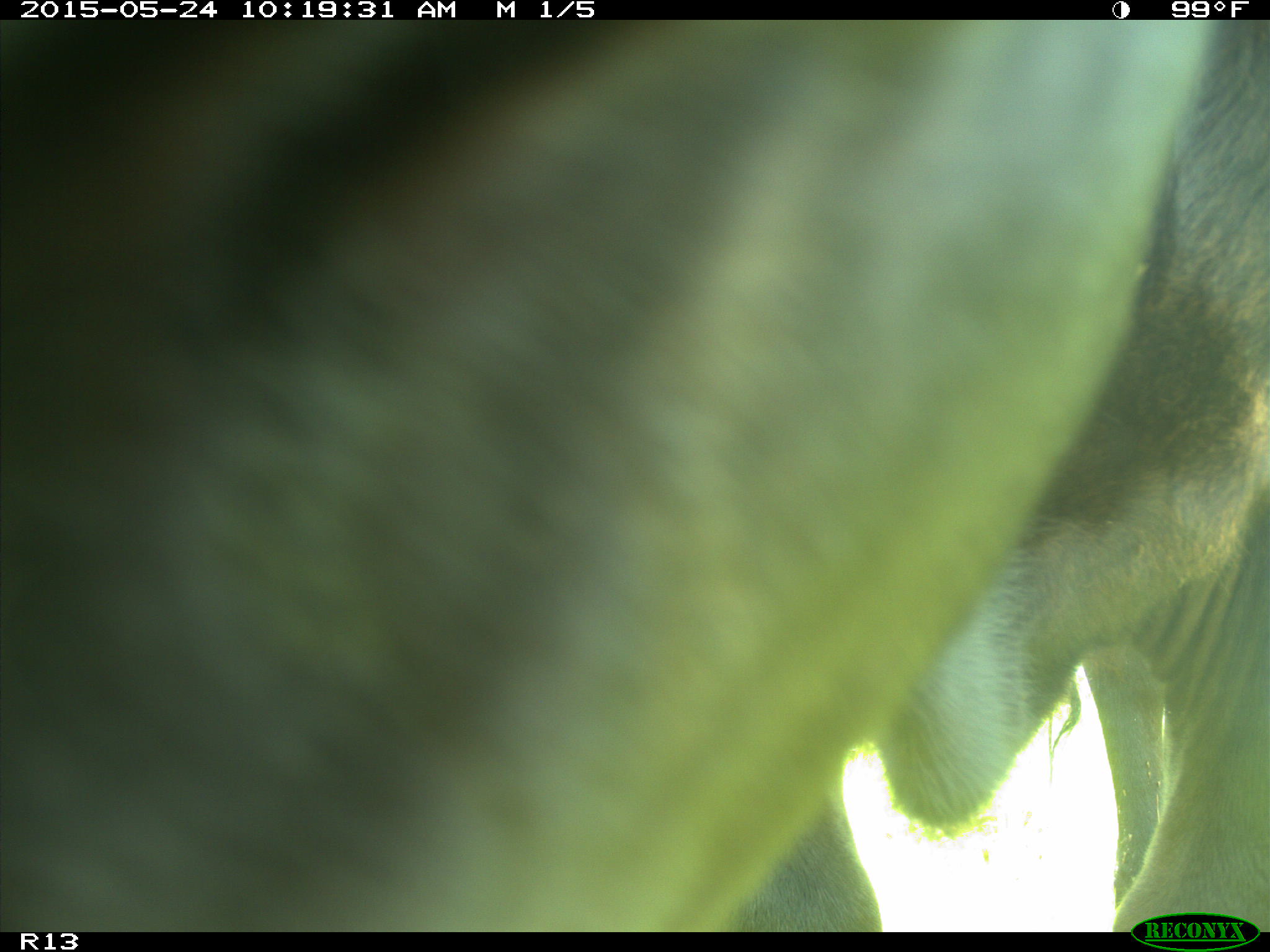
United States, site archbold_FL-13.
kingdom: Animalia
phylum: Chordata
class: Mammalia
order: Artiodactyla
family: Bovidae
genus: Bos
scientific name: Bos taurus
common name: domestic cow